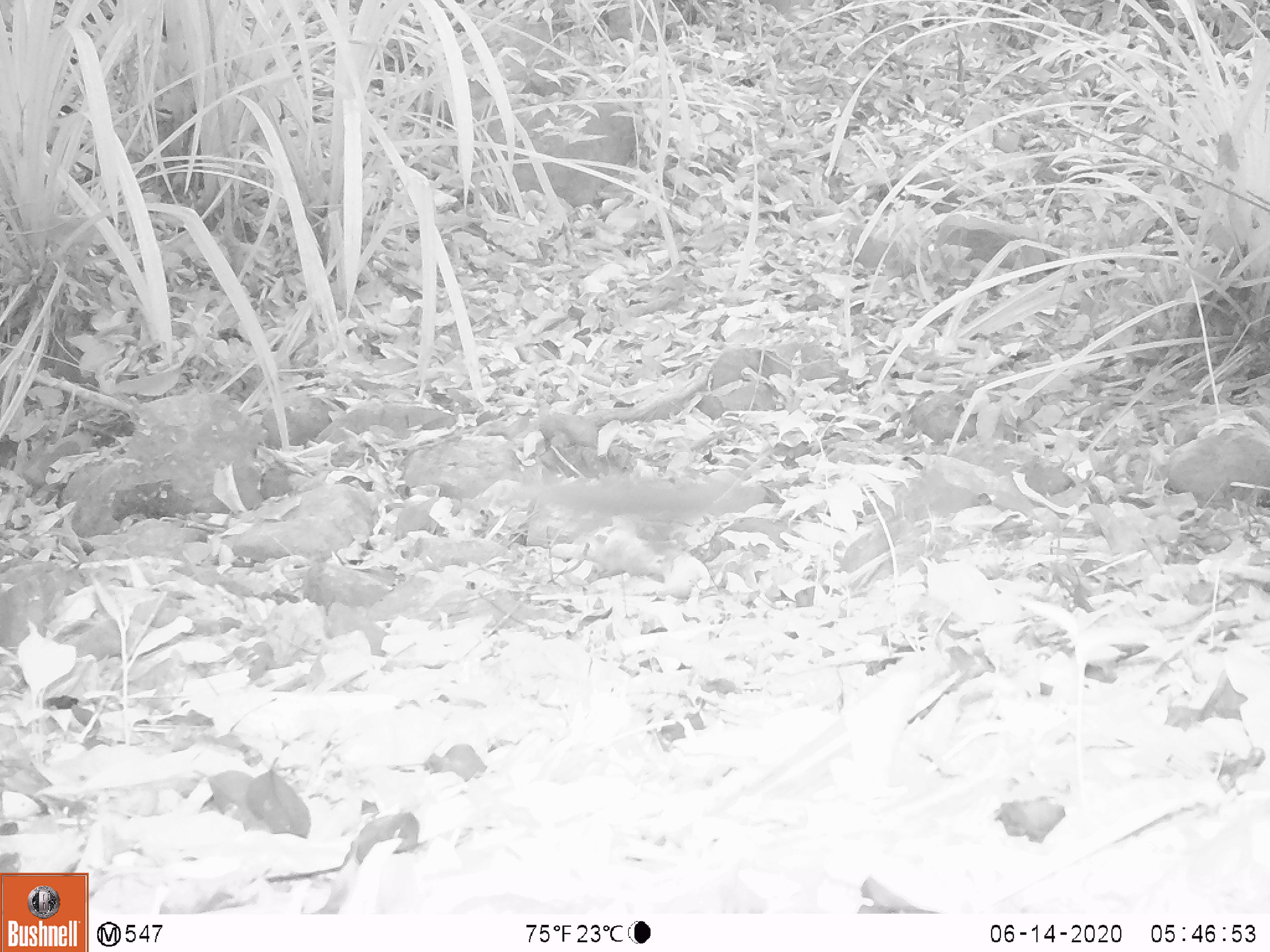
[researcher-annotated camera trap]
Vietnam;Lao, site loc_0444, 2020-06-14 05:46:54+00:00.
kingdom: Animalia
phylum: Chordata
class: Mammalia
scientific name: Mammalia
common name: mammal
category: unidentified small mammal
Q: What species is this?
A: Unidentified small mammal (mammal) (Mammalia).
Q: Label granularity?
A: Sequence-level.